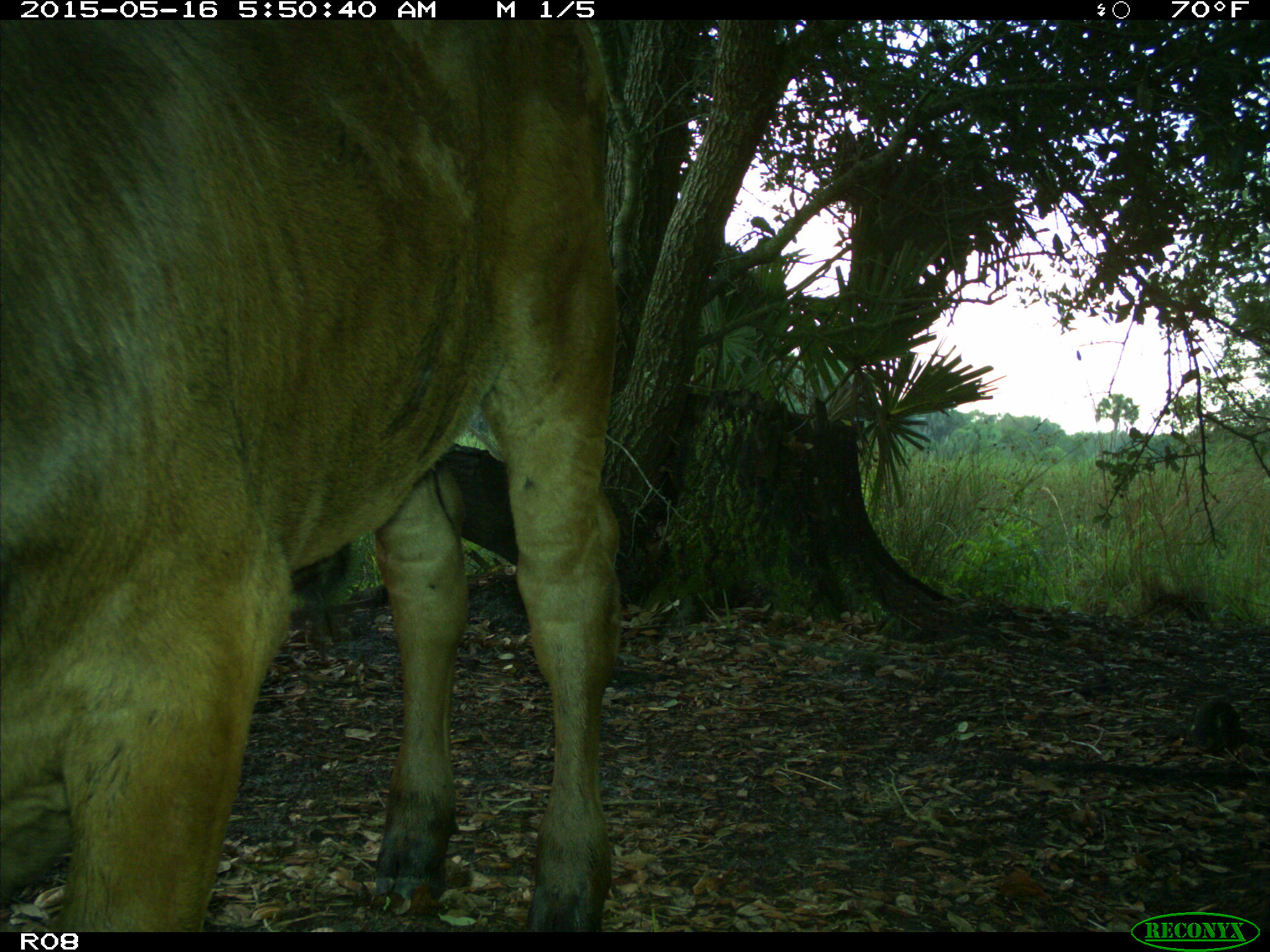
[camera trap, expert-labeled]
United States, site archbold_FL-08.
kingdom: Animalia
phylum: Chordata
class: Mammalia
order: Artiodactyla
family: Bovidae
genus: Bos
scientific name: Bos taurus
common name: domestic cow